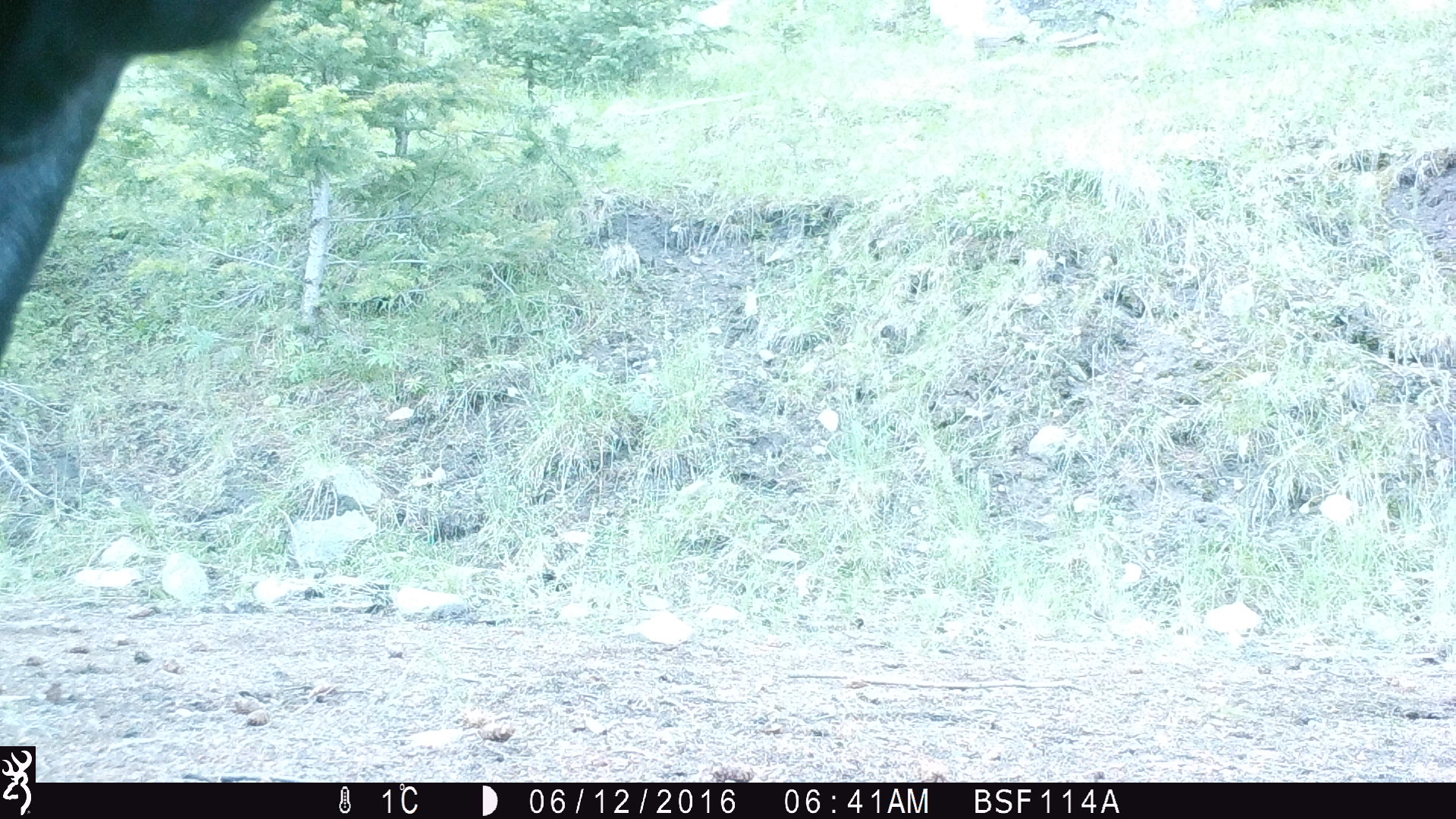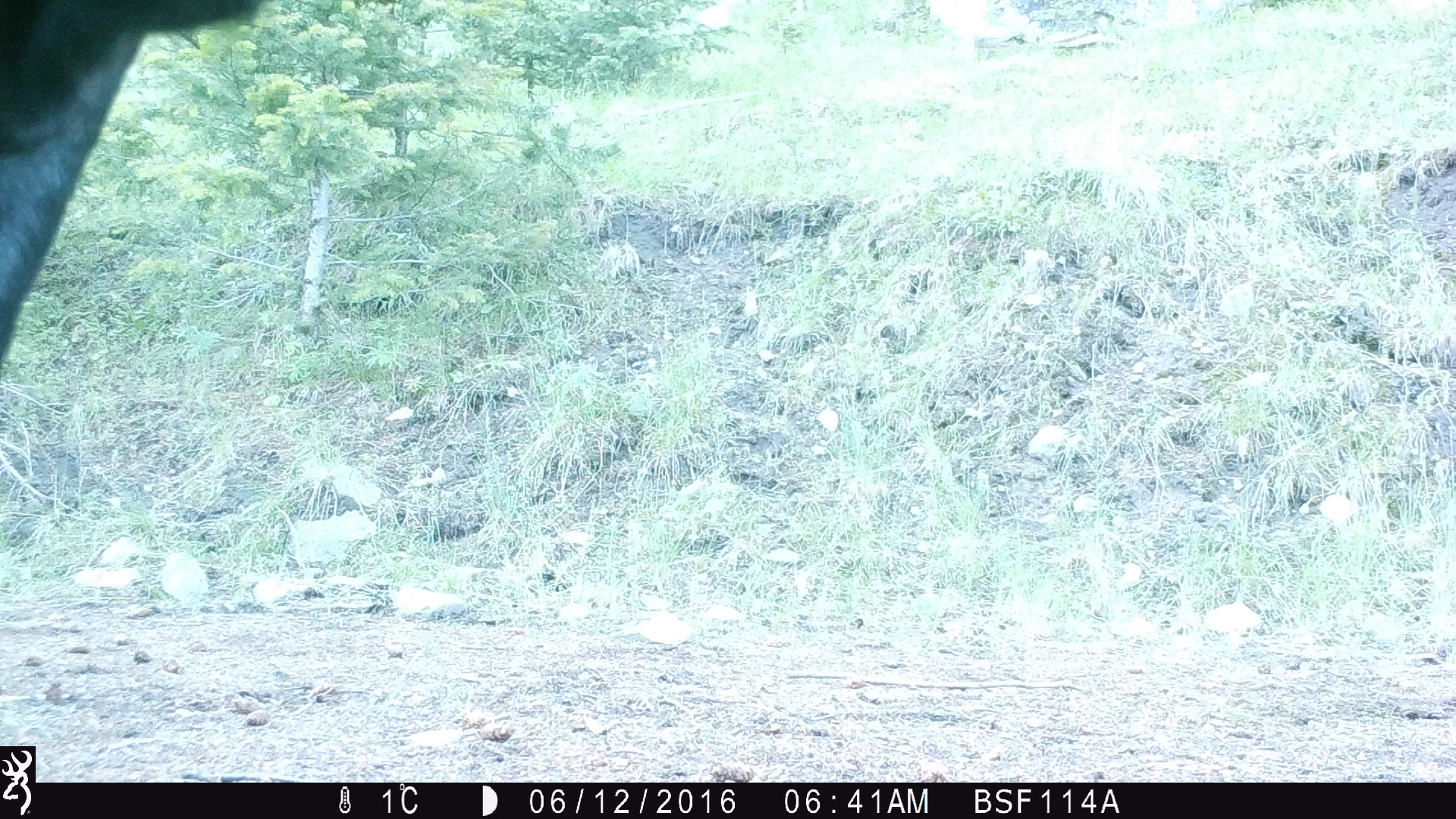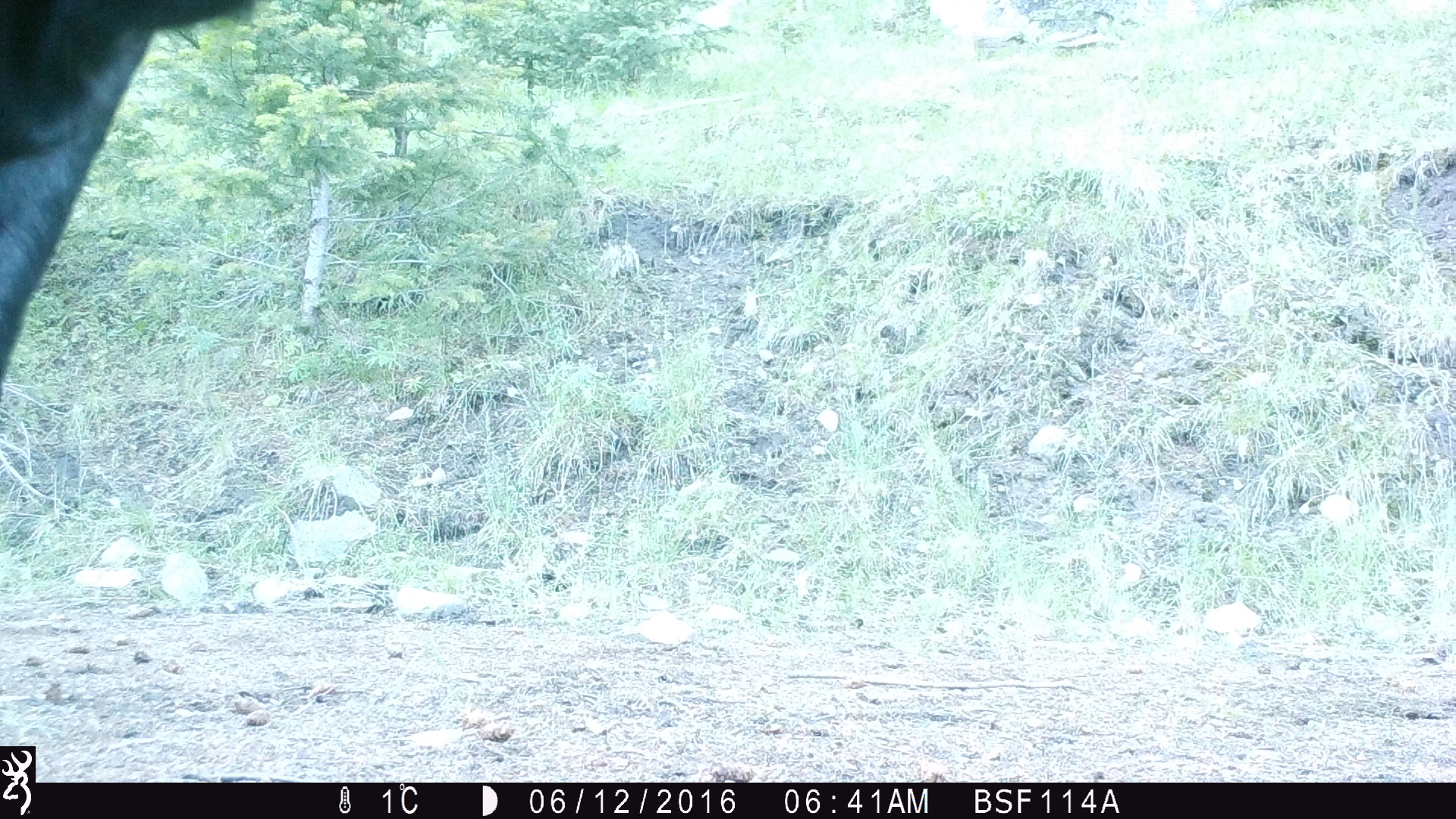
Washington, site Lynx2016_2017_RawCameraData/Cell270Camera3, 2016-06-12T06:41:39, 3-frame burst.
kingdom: Animalia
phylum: Chordata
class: Mammalia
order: Artiodactyla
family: Bovidae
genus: Bos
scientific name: Bos taurus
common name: domestic cattle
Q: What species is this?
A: Domestic cattle (Bos taurus).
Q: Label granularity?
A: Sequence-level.